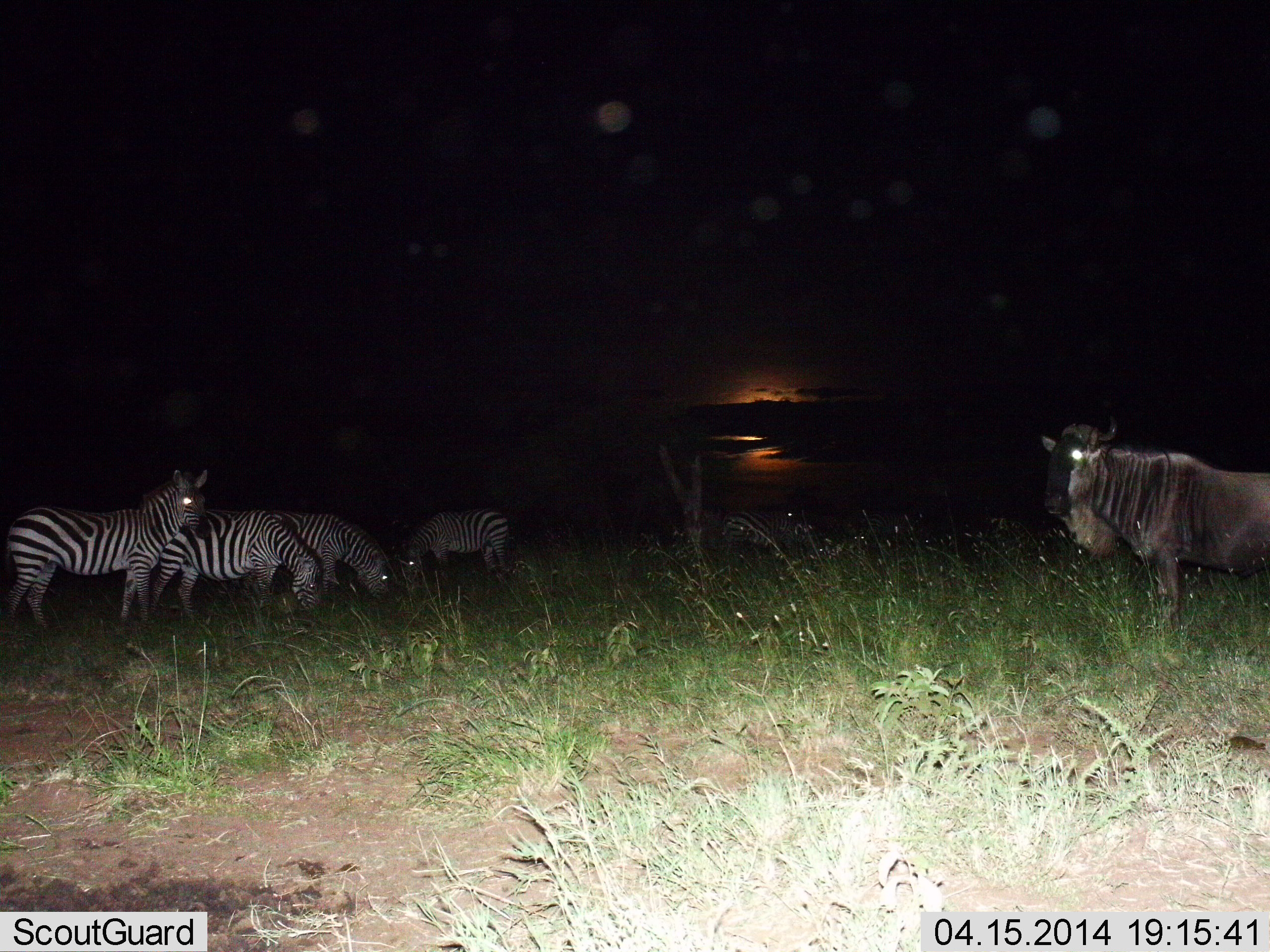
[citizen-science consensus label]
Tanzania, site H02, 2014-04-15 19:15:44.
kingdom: Animalia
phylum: Chordata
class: Mammalia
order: Artiodactyla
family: Bovidae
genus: Connochaetes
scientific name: Connochaetes taurinus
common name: blue wildebeest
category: wildebeest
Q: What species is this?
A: Wildebeest (blue wildebeest) (Connochaetes taurinus).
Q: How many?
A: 1.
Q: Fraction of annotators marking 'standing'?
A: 100%.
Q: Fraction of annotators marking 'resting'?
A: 0%.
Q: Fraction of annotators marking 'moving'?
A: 0%.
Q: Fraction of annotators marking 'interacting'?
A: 0%.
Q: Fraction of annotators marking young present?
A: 0%.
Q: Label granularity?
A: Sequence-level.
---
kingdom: Animalia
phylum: Chordata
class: Mammalia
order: Perissodactyla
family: Equidae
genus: Equus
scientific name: Equus quagga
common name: plains zebra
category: zebra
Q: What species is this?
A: Zebra (plains zebra) (Equus quagga).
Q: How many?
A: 4.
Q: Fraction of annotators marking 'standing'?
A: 67%.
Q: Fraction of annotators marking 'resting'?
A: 0%.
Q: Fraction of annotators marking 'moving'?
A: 0%.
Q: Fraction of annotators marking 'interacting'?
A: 0%.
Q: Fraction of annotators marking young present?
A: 0%.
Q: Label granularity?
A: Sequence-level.